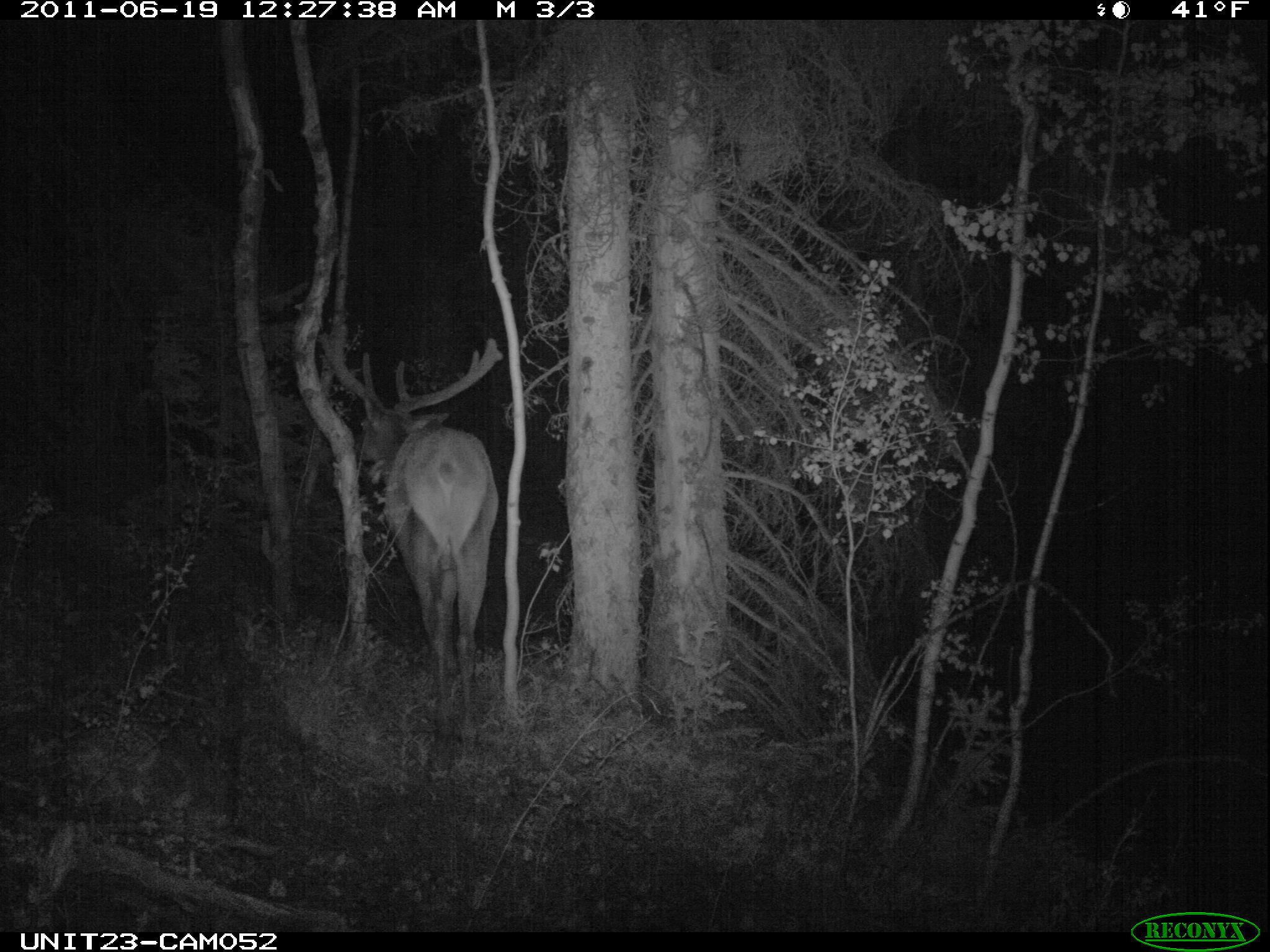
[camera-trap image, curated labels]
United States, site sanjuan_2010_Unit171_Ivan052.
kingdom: Animalia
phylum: Chordata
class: Mammalia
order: Artiodactyla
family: Cervidae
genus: Cervus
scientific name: Cervus elaphus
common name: red deer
Cervus elaphus (red deer).